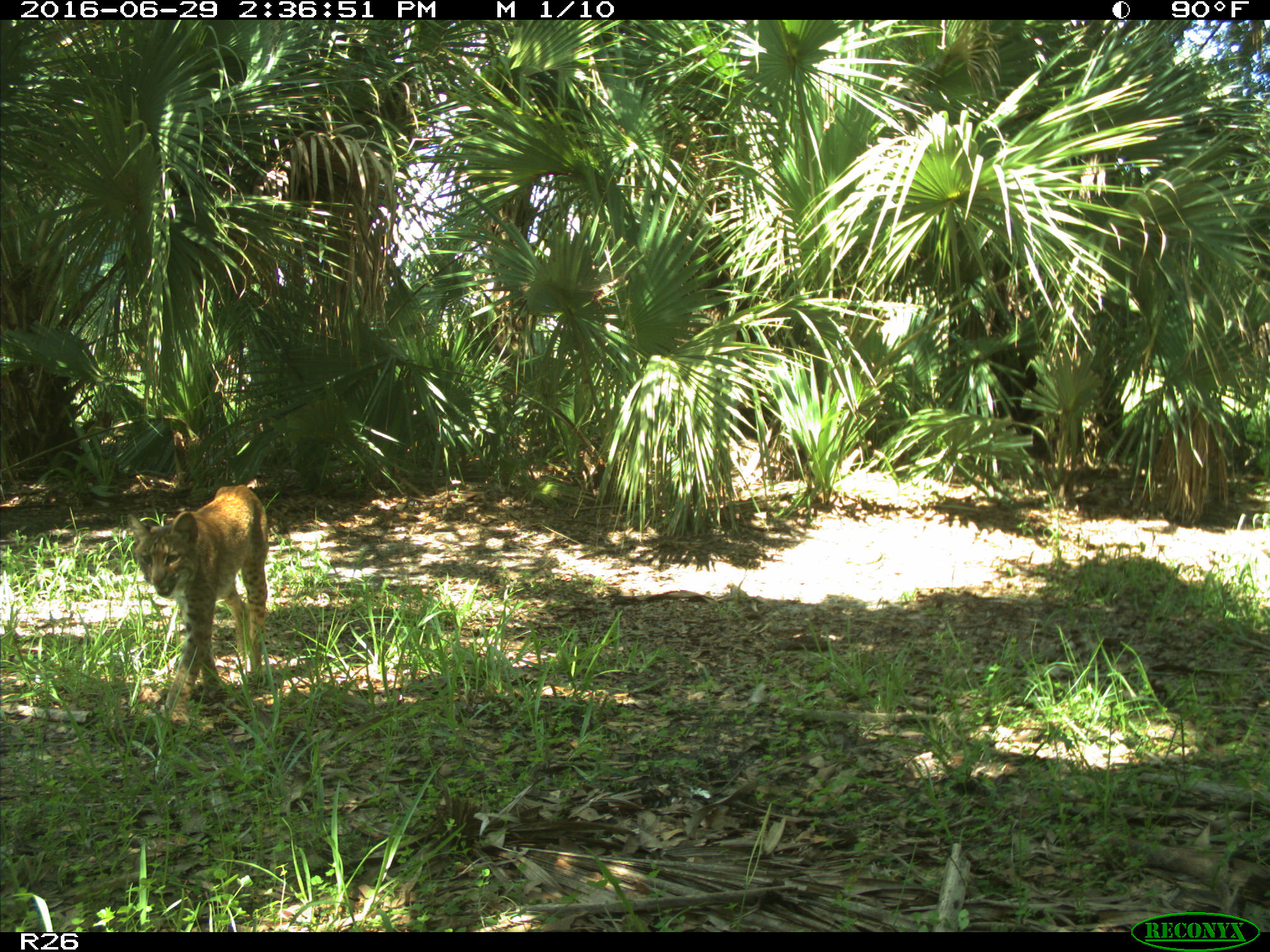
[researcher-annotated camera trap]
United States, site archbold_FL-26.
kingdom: Animalia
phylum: Chordata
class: Mammalia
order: Carnivora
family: Felidae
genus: Lynx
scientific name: Lynx rufus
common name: bobcat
Lynx rufus (bobcat).